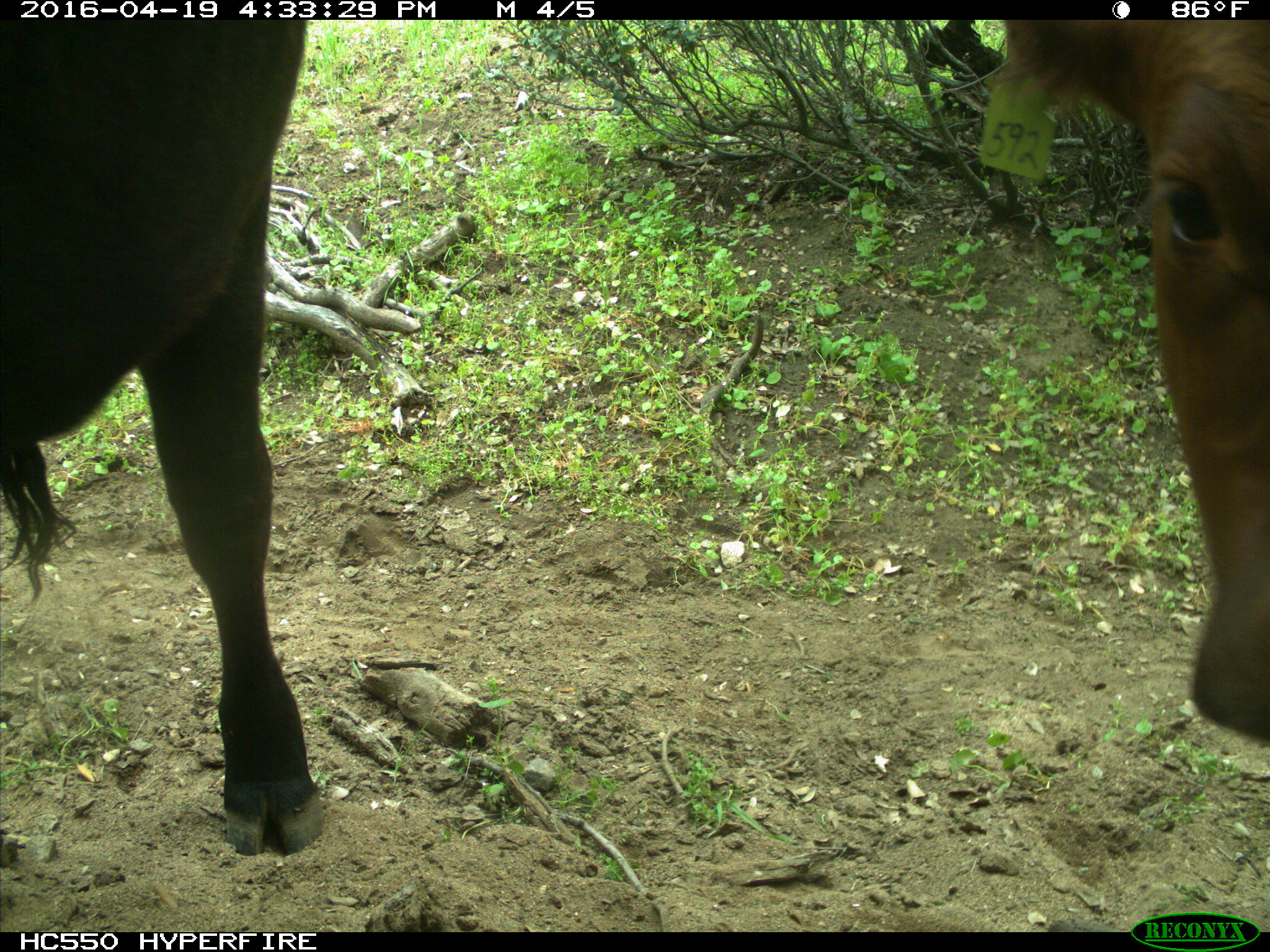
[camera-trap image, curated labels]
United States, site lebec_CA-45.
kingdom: Animalia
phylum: Chordata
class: Mammalia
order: Artiodactyla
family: Bovidae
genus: Bos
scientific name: Bos taurus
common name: domestic cow